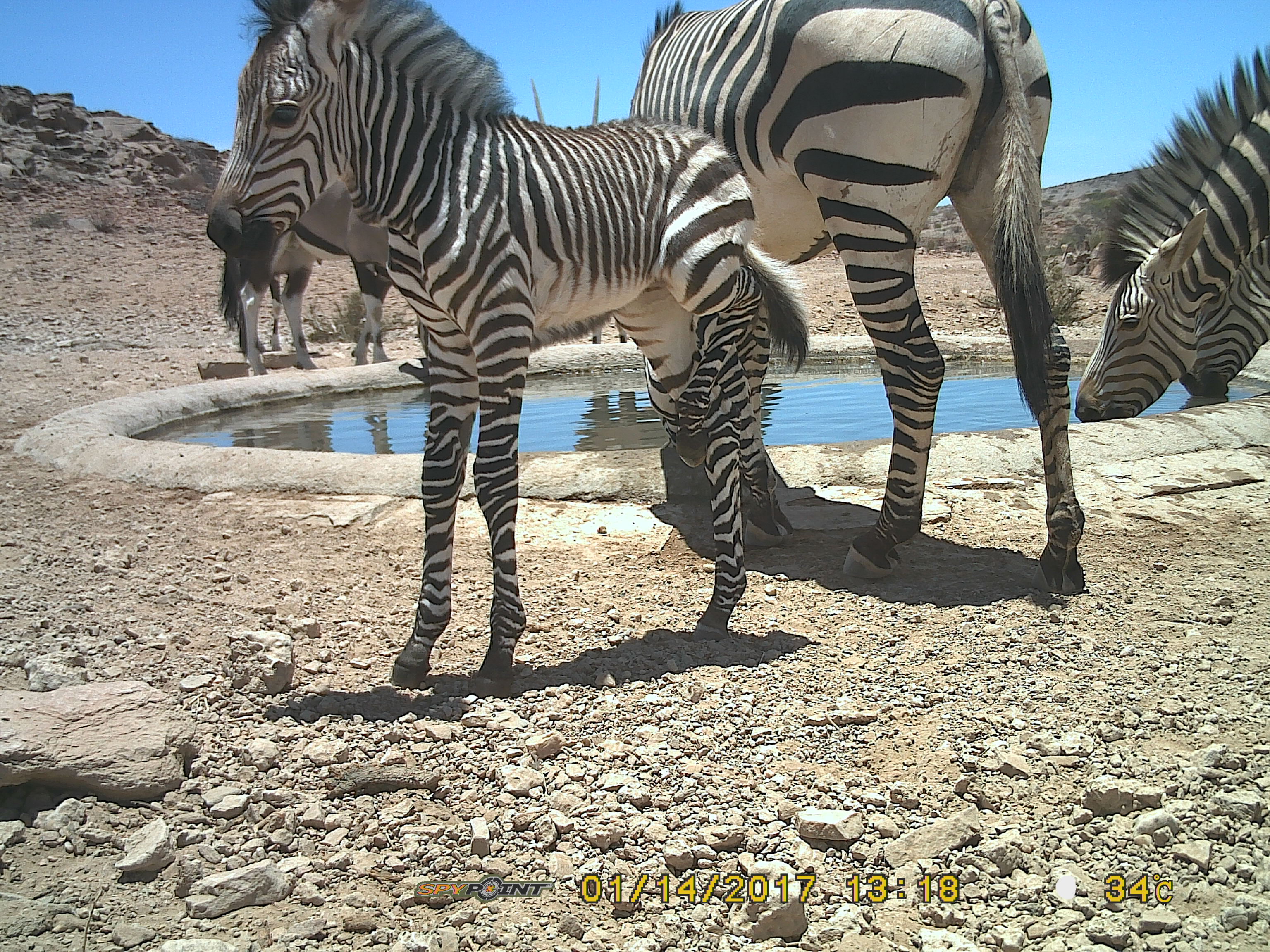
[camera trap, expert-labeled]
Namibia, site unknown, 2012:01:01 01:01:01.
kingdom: Animalia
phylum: Chordata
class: Mammalia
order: Perissodactyla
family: Equidae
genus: Equus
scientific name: Equus zebra hartmannae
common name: hartmann's mountain zebra